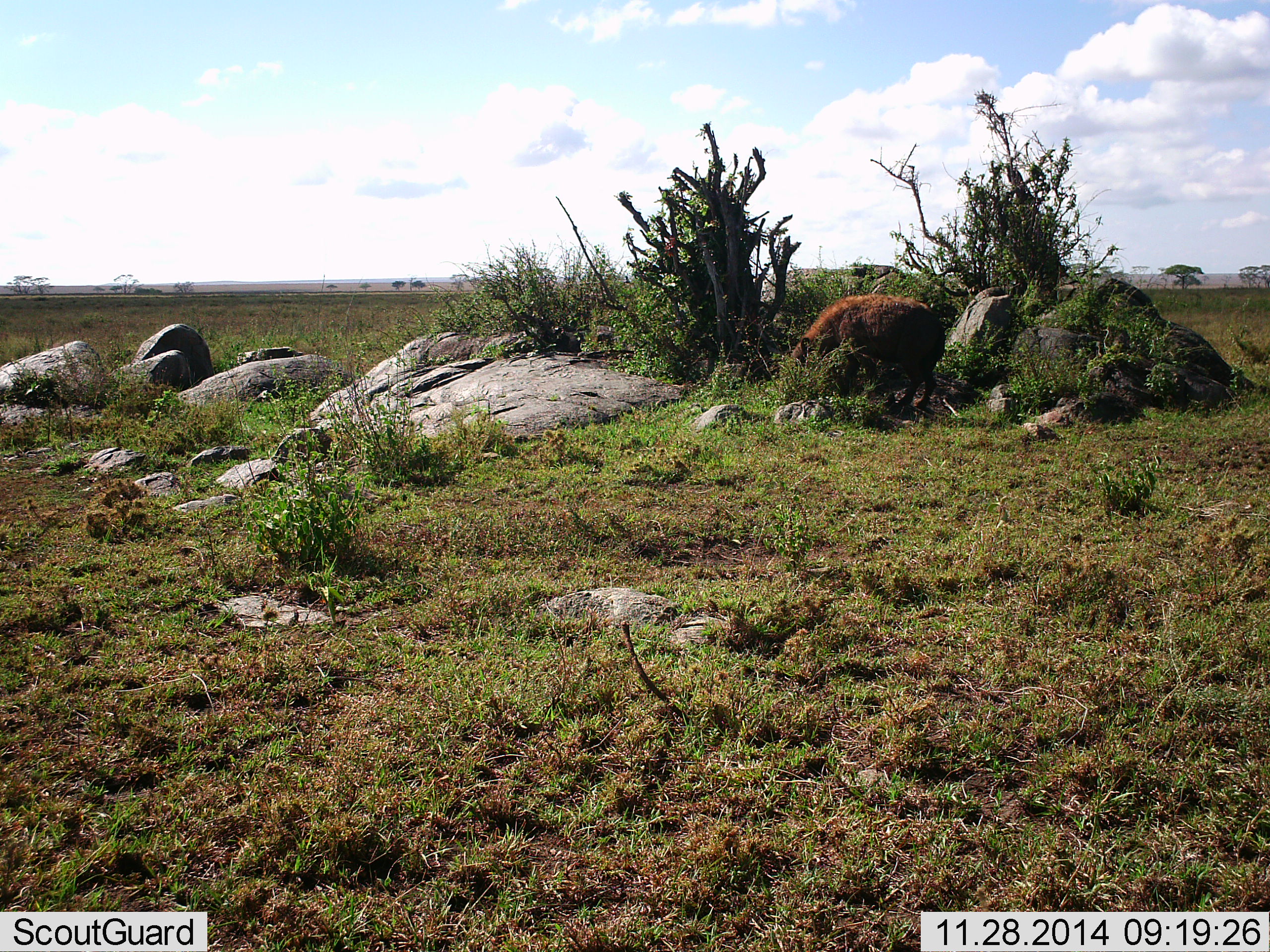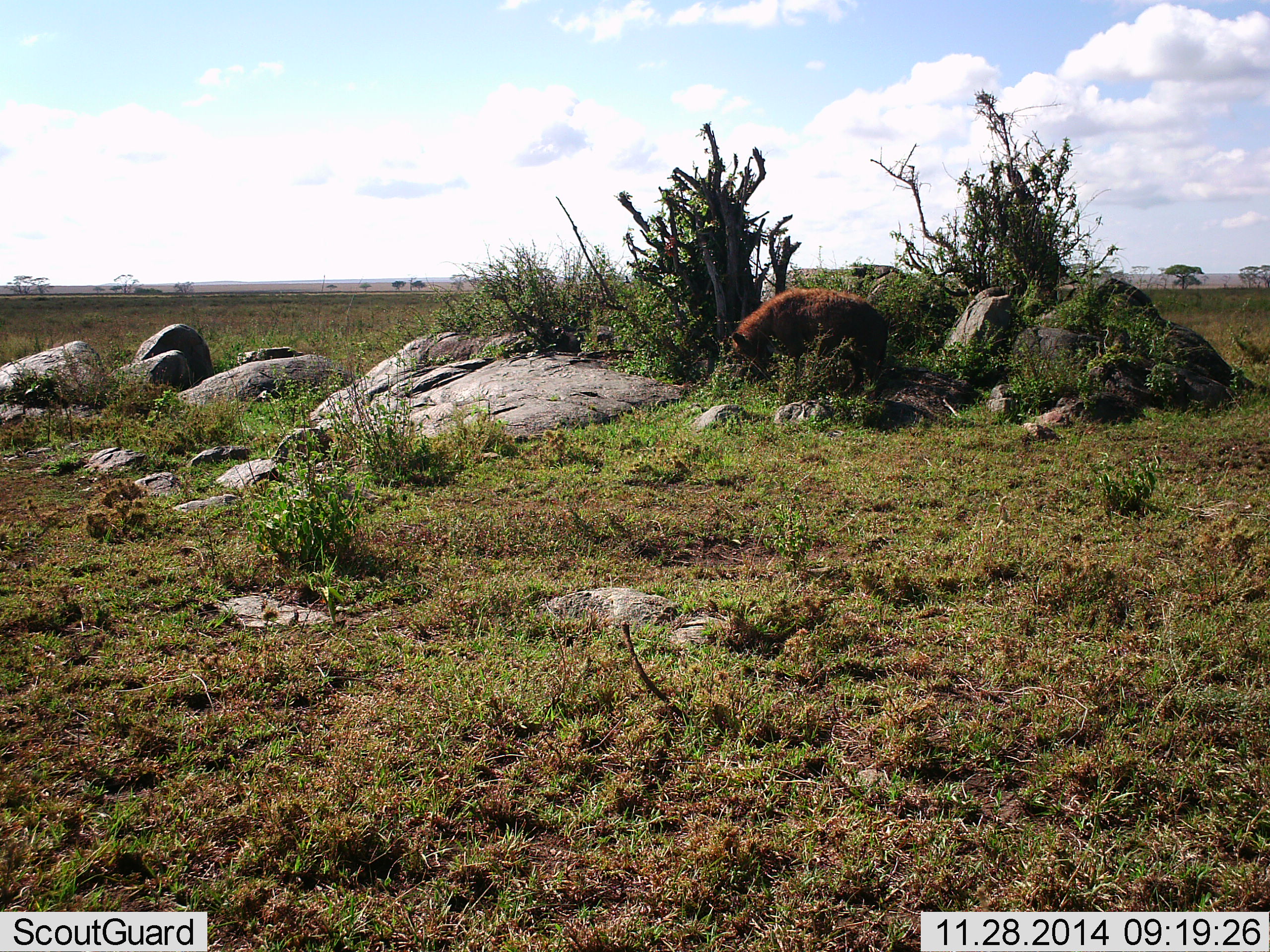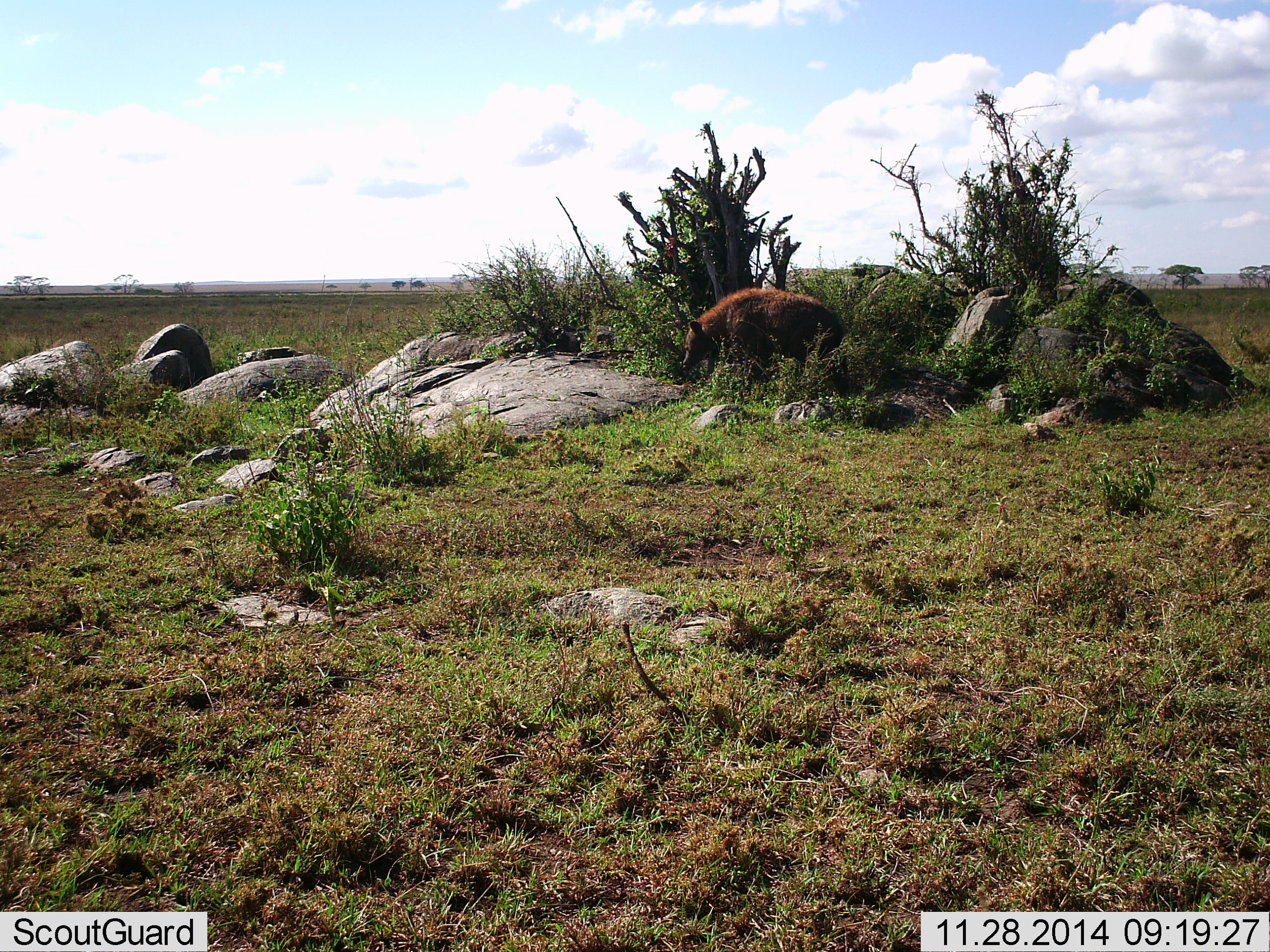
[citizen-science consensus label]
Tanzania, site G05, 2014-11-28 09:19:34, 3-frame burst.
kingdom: Animalia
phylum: Chordata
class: Mammalia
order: Carnivora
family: Hyaenidae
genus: Crocuta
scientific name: Crocuta crocuta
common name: spotted hyena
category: hyenaspotted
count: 1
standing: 7%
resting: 0%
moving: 93%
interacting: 7%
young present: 0%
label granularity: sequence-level